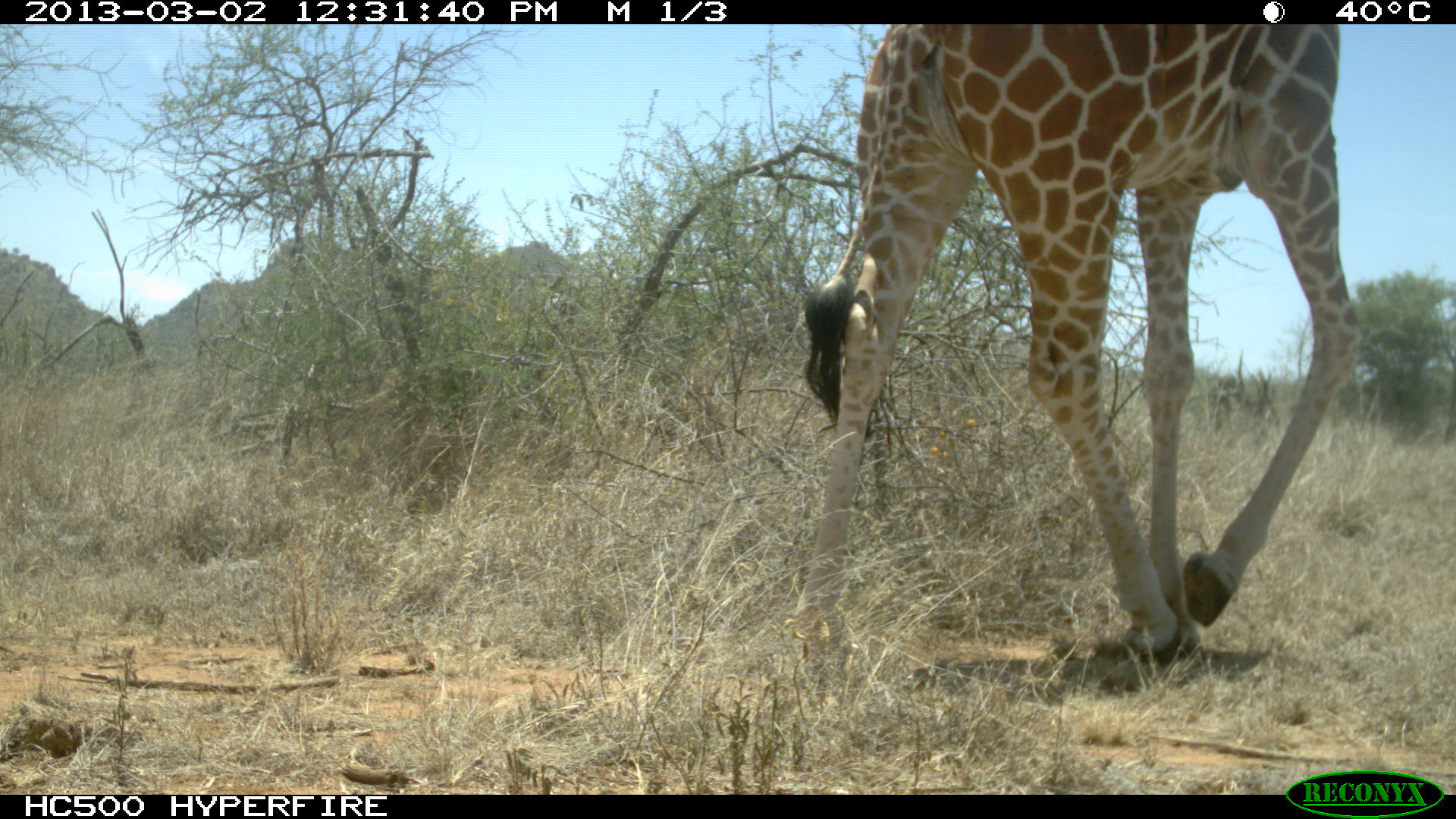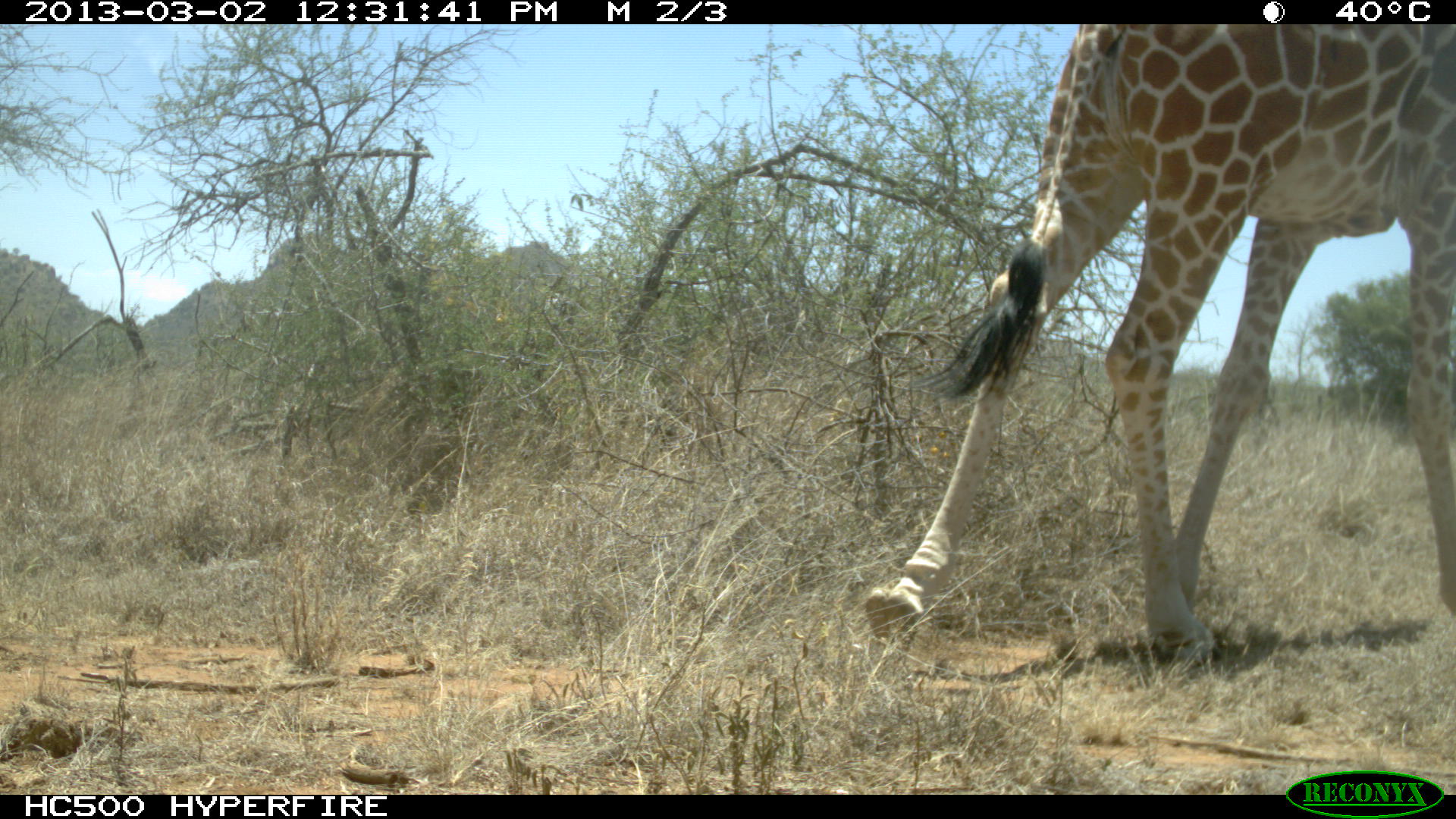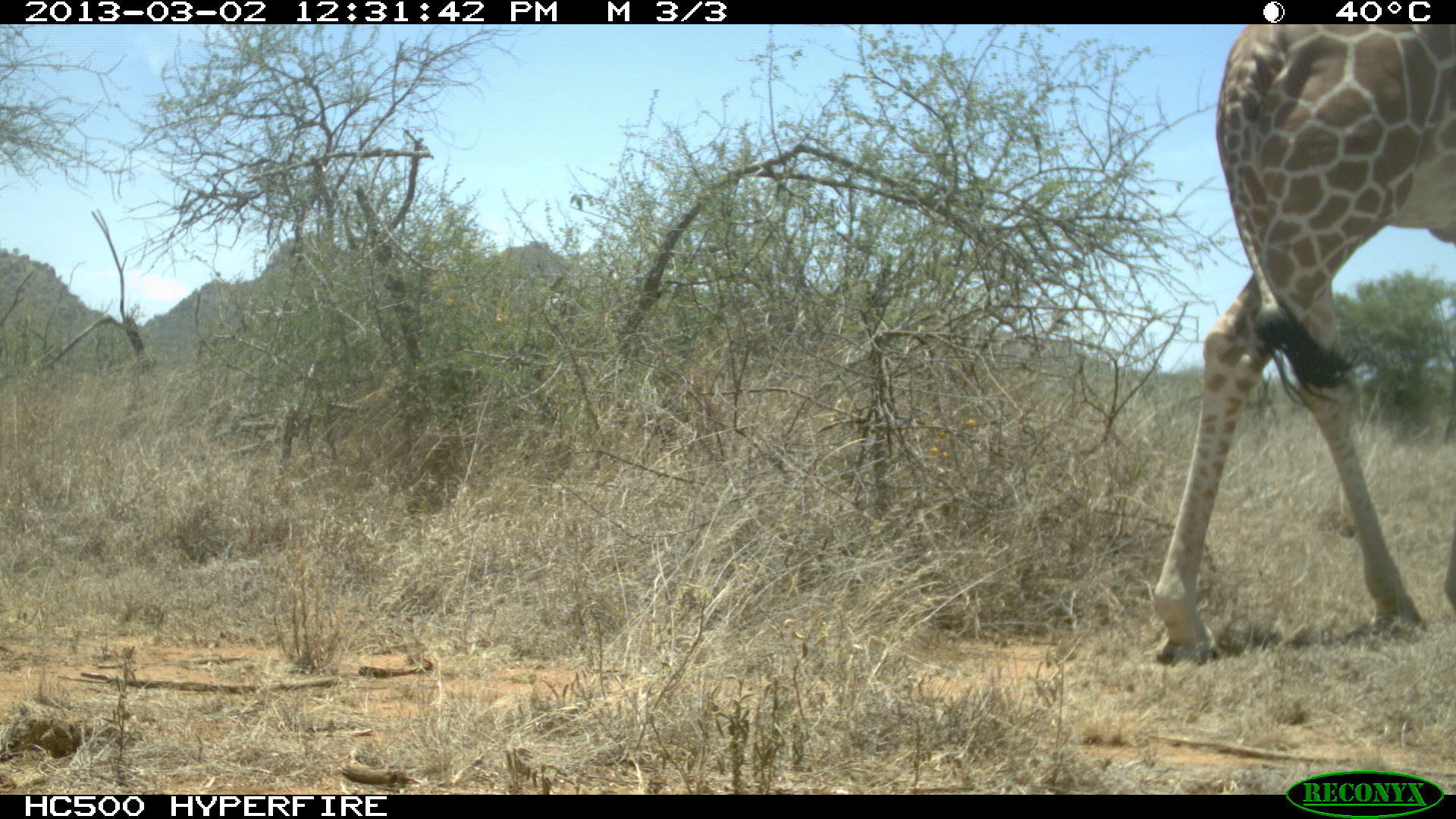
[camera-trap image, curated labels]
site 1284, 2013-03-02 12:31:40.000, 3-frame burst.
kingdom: Animalia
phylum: Chordata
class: Mammalia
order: Artiodactyla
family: Giraffidae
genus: Giraffa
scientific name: Giraffa camelopardalis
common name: giraffe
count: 1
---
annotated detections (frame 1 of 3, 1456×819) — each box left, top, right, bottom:
giraffa camelopardalis: 795, 22, 1364, 704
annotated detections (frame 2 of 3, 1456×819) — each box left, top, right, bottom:
giraffa camelopardalis: 854, 22, 1456, 658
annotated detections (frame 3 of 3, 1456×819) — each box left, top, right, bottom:
giraffa camelopardalis: 1155, 25, 1456, 664